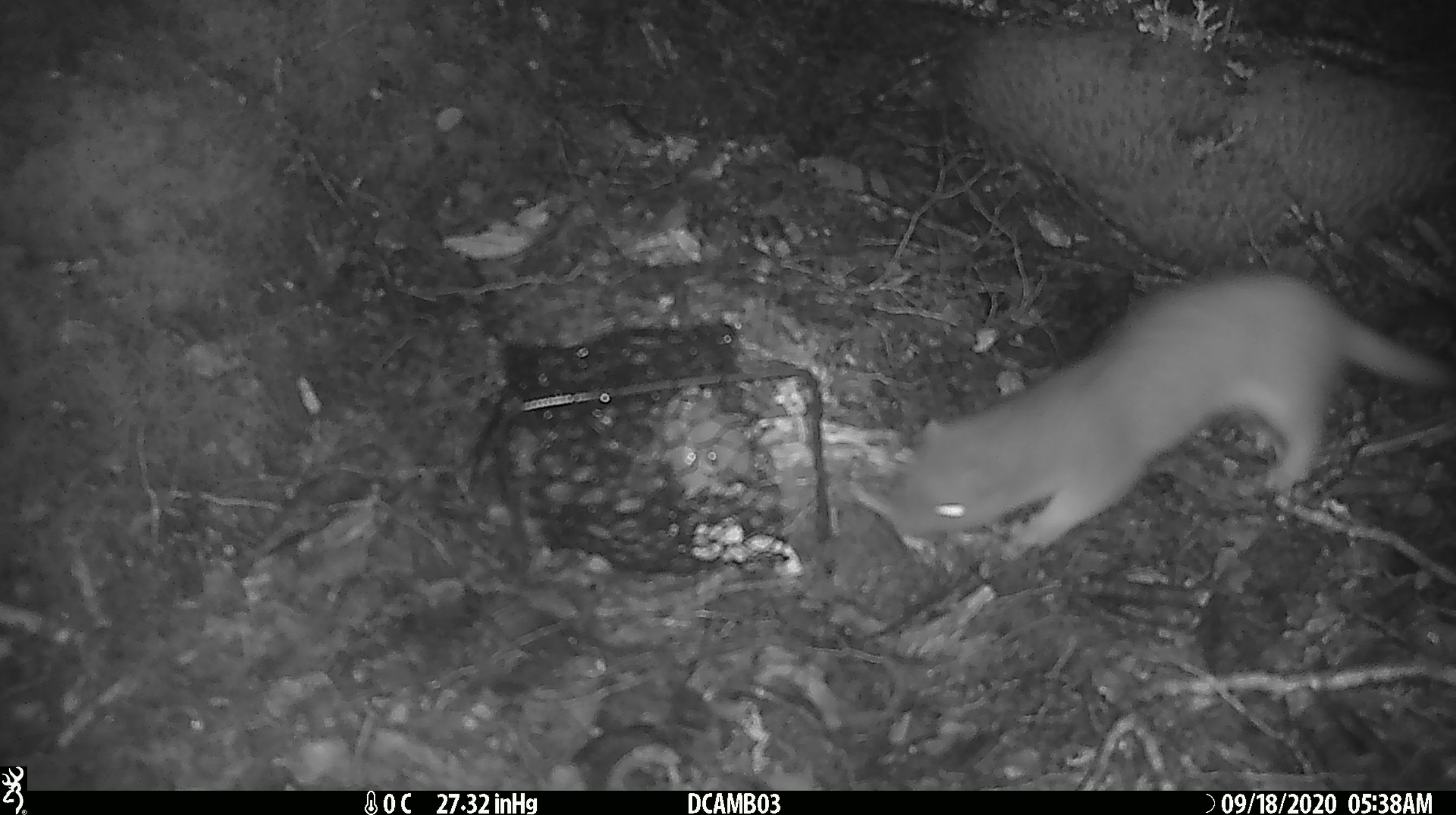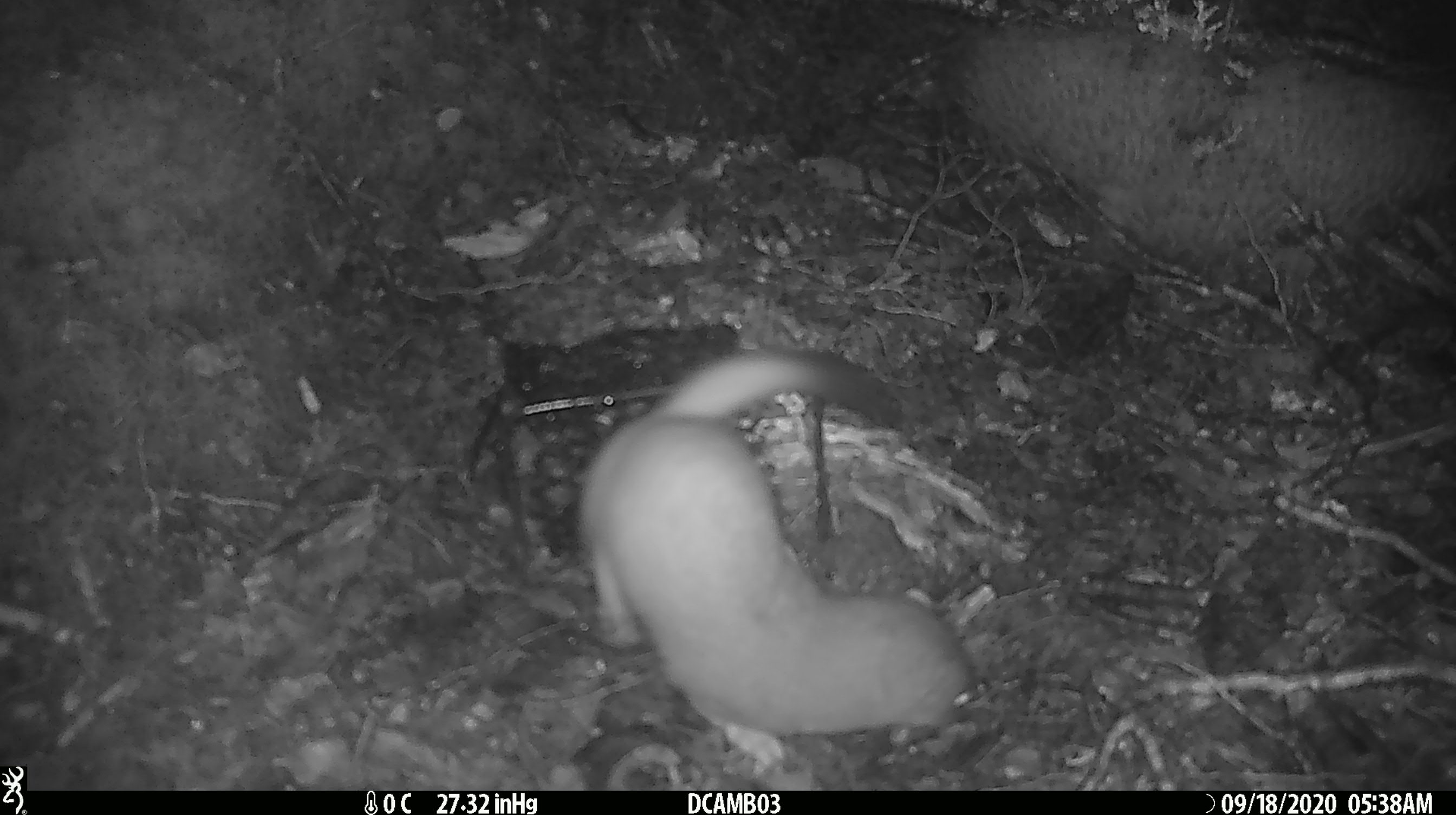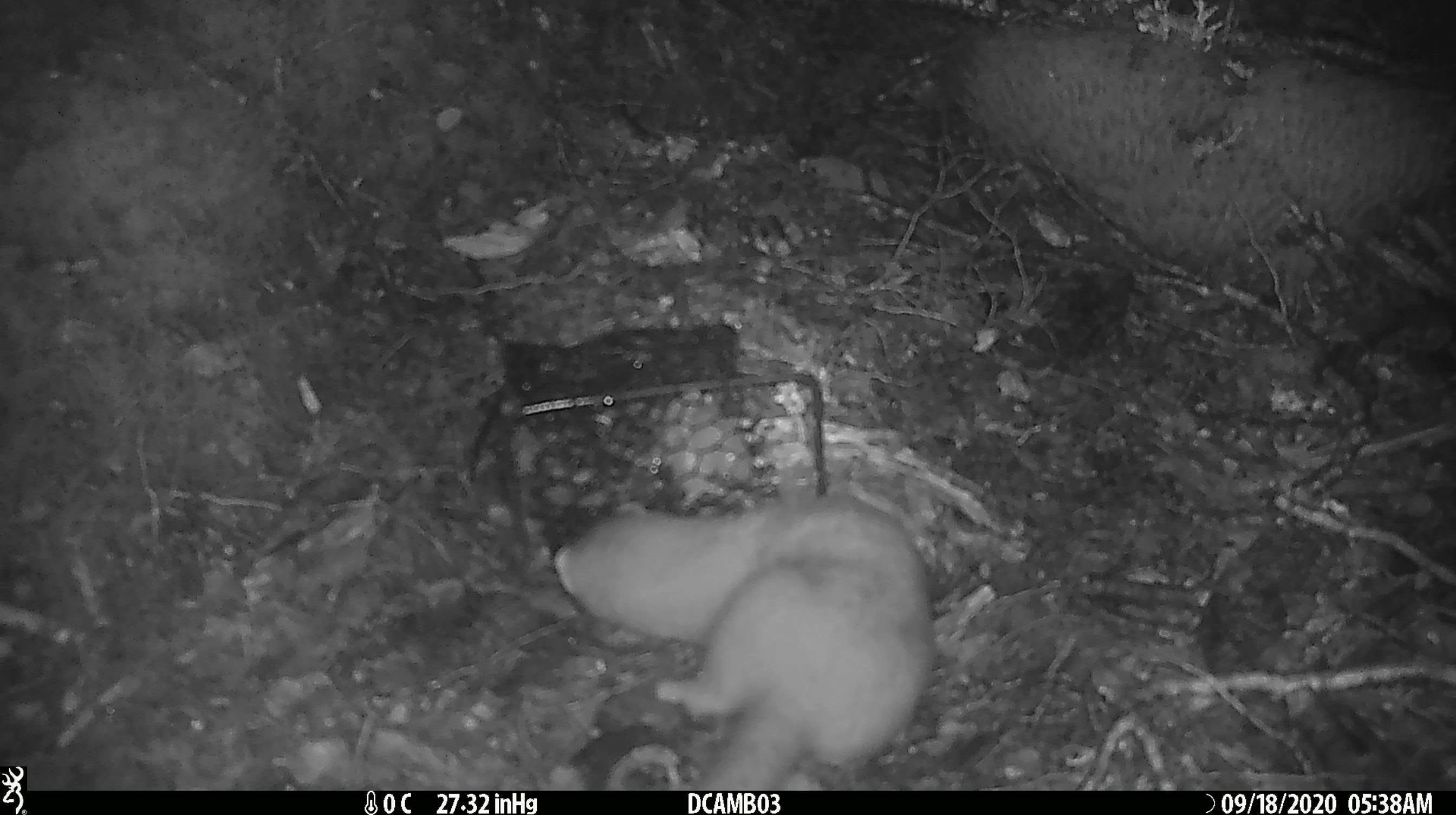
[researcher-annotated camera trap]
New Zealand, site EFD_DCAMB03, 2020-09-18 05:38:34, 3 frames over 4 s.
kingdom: Animalia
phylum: Chordata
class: Mammalia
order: Carnivora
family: Mustelidae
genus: Mustela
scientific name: Mustela erminea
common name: stoat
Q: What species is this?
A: Stoat (Mustela erminea).